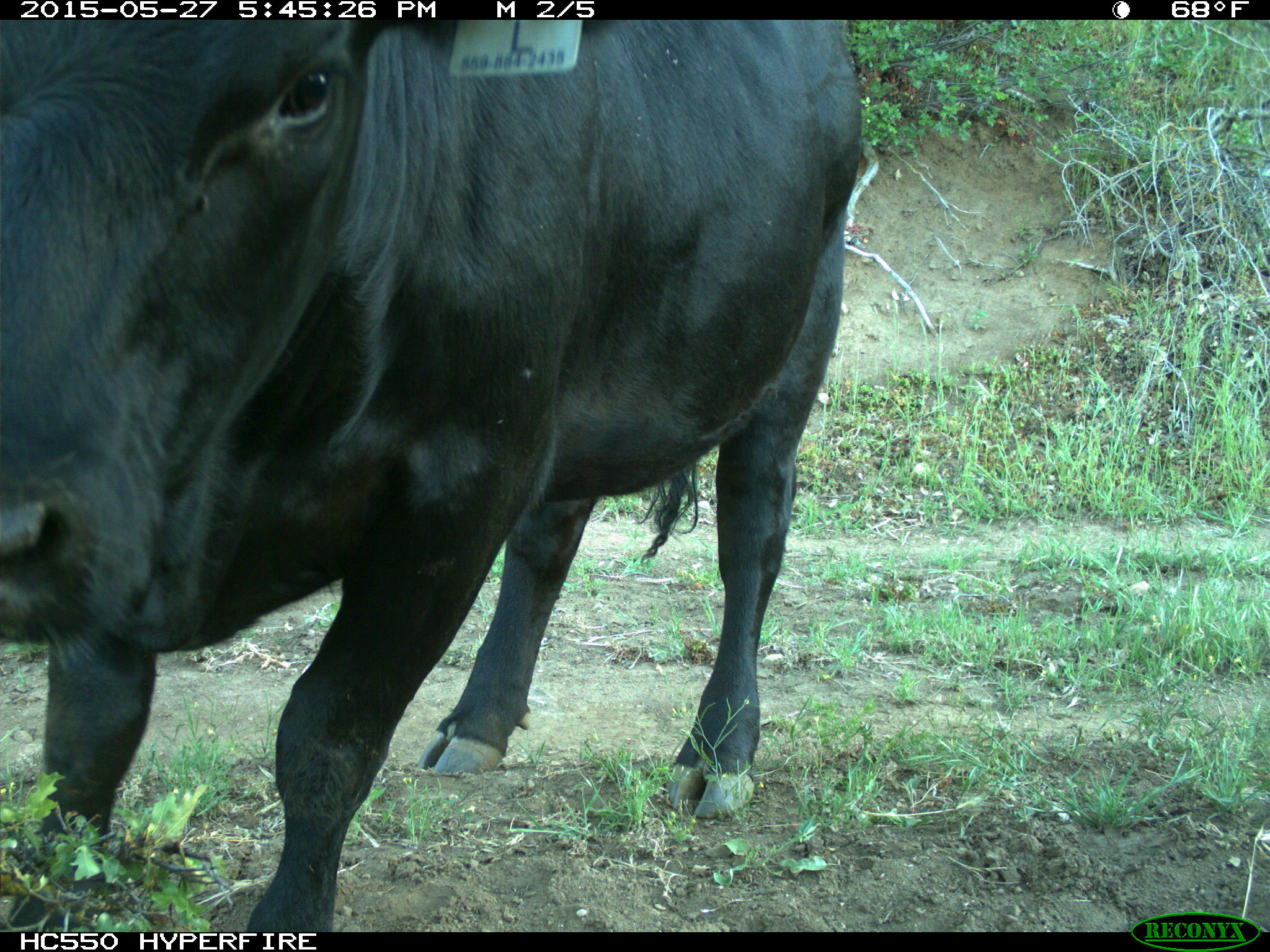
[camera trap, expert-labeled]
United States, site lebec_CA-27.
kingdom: Animalia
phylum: Chordata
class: Mammalia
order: Artiodactyla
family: Bovidae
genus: Bos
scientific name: Bos taurus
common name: domestic cow